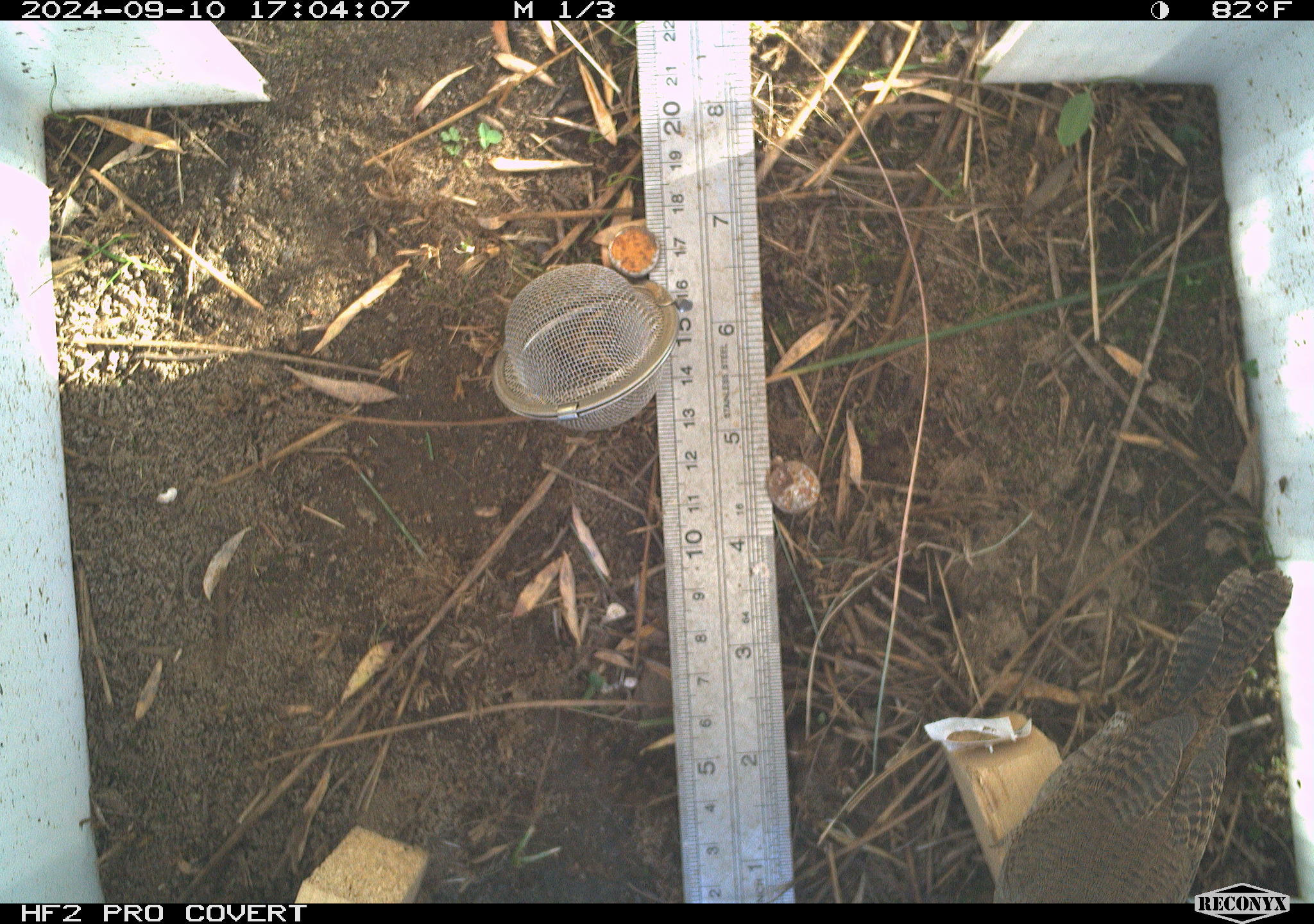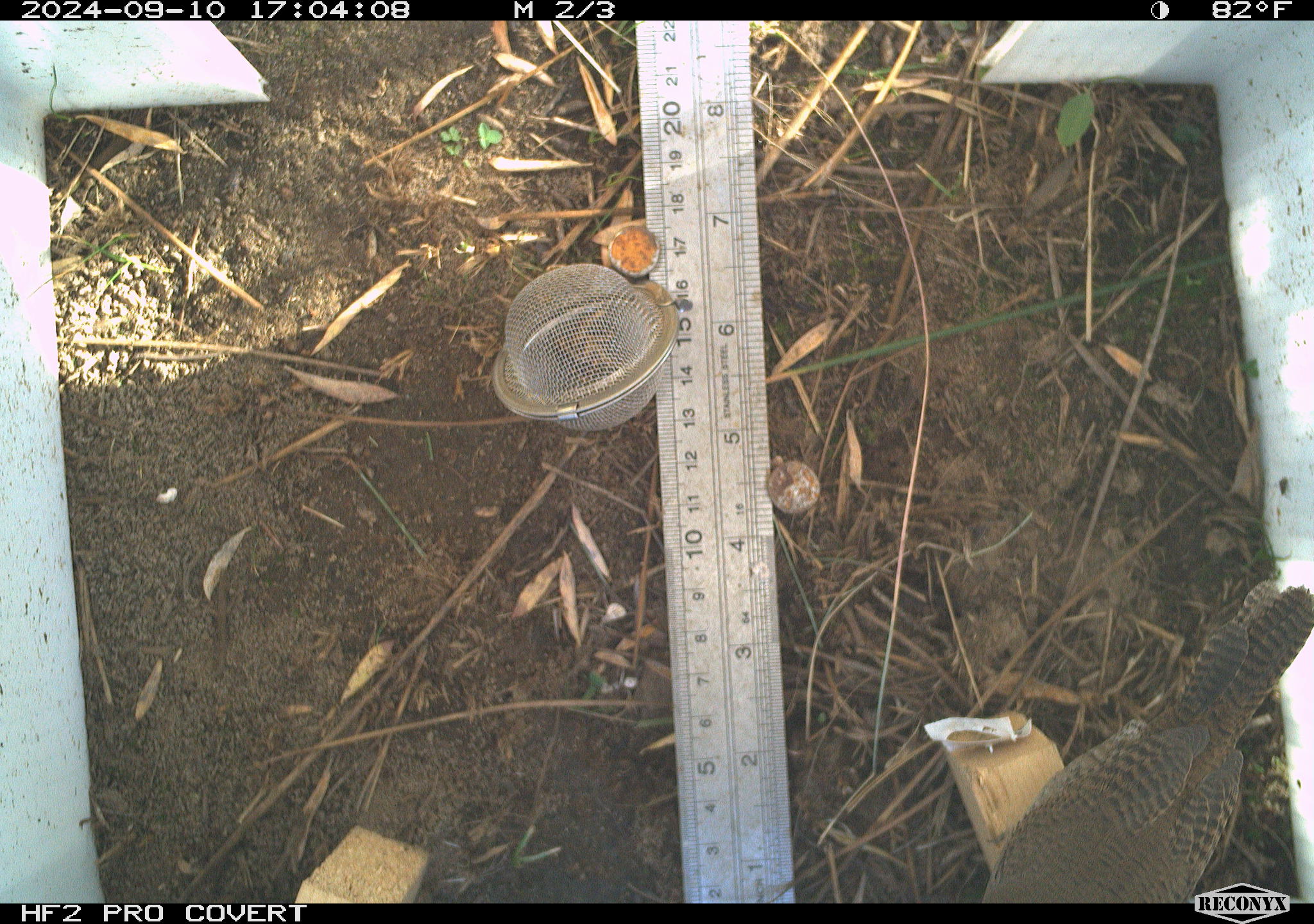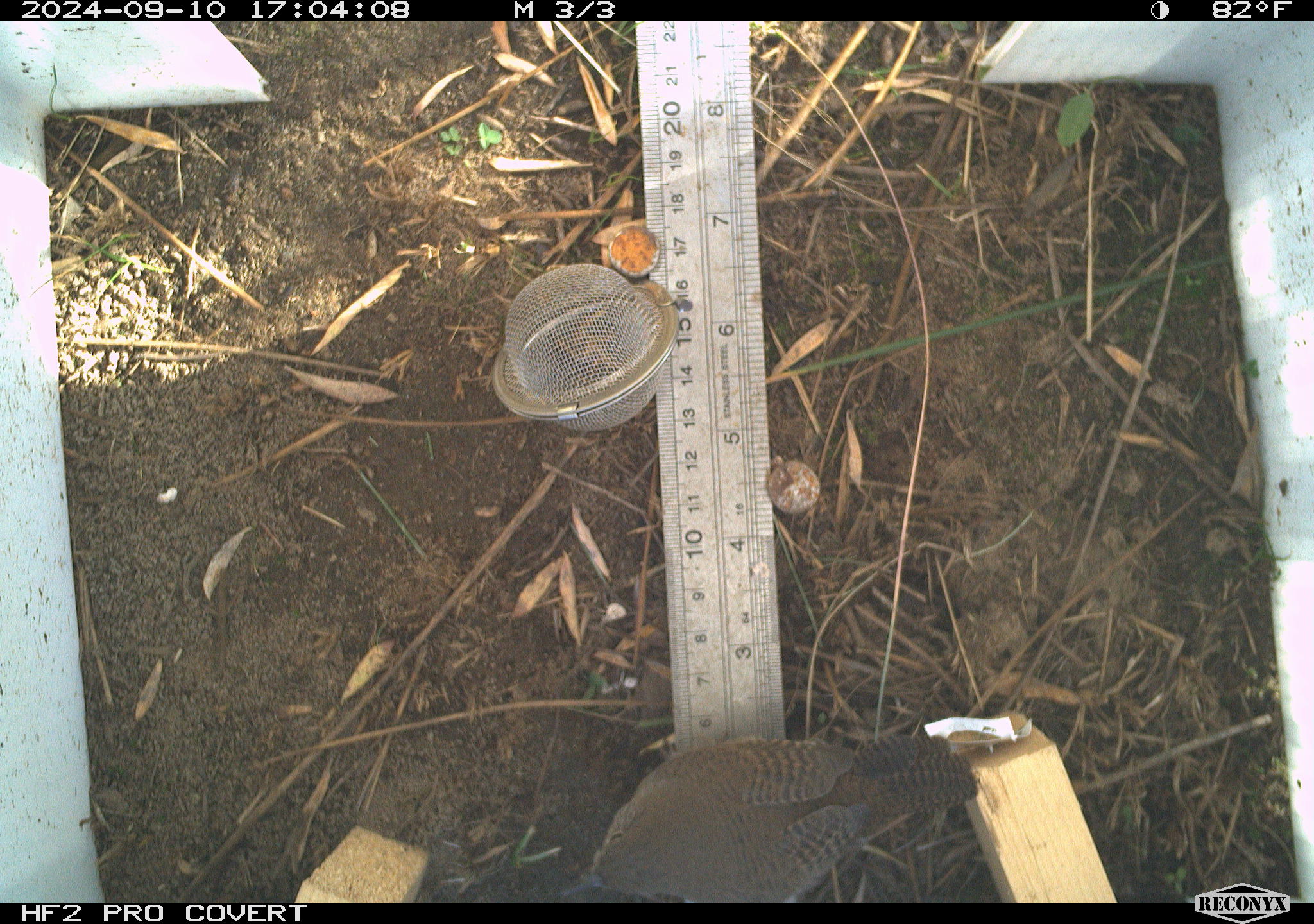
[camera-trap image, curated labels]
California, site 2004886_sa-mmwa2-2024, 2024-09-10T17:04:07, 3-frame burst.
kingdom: Animalia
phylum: Chordata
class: Aves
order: Passeriformes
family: Troglodytidae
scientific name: Troglodytidae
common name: wren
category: troglodytidae family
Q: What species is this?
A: Troglodytidae family (wren) (Troglodytidae).